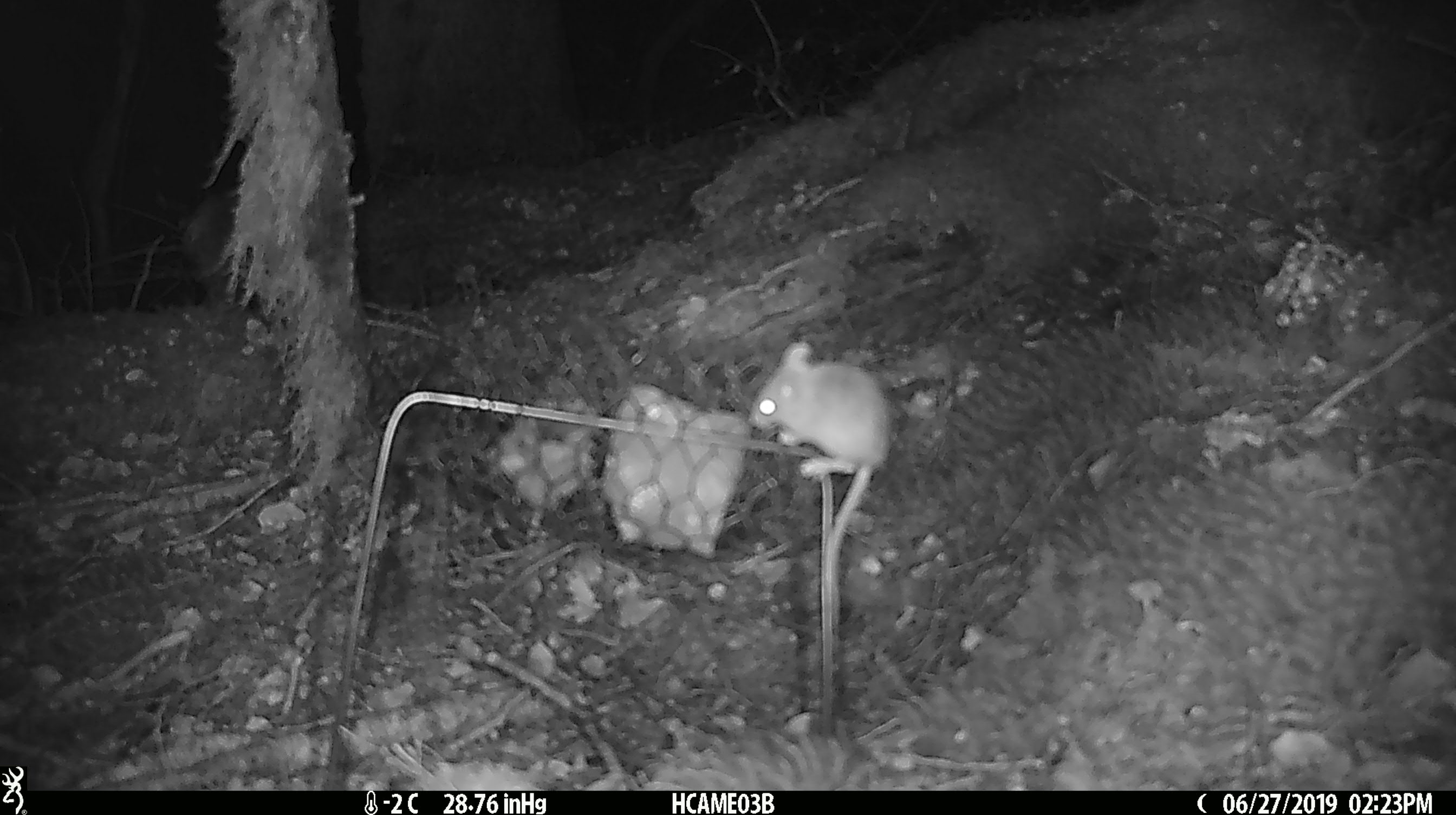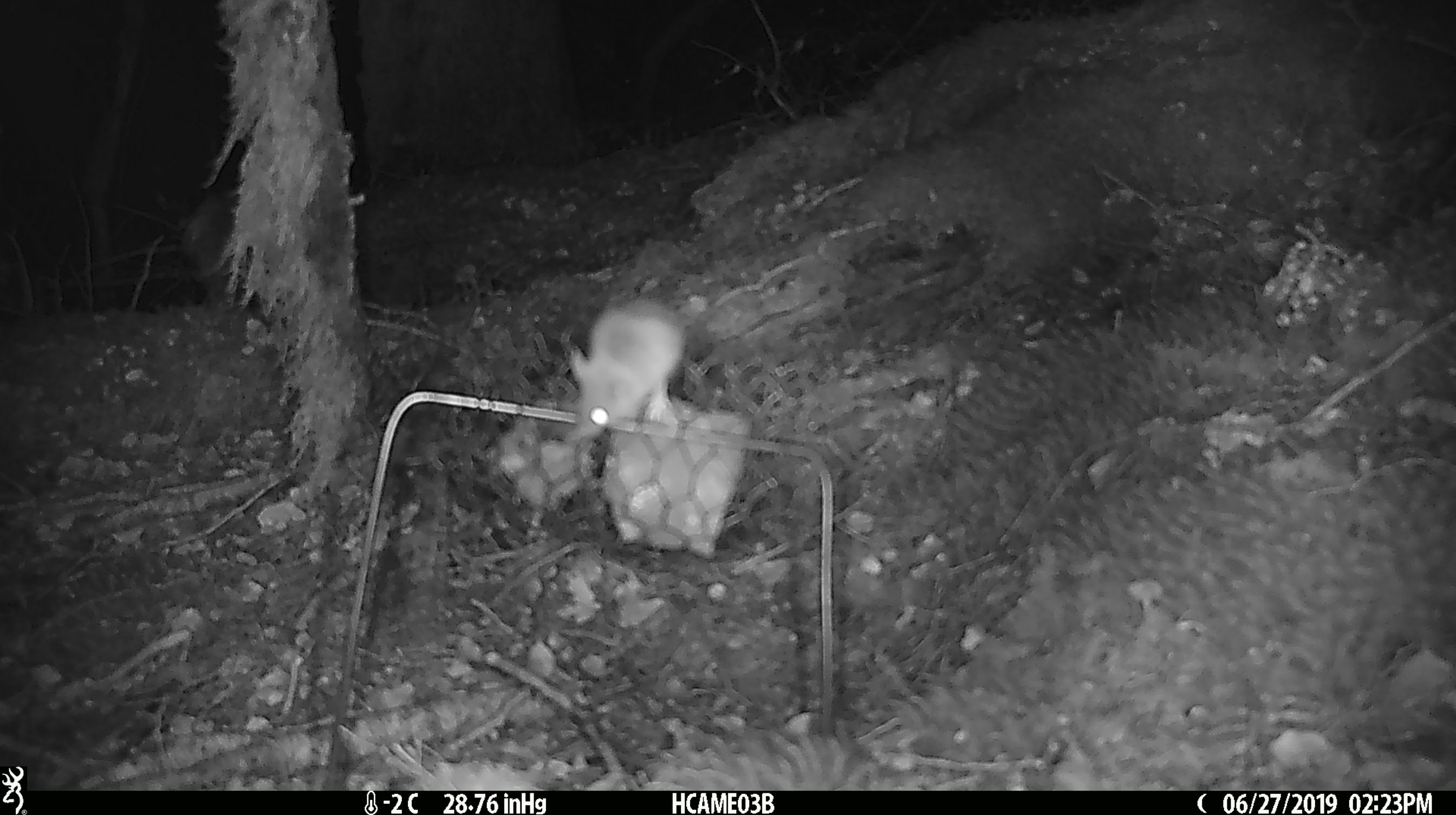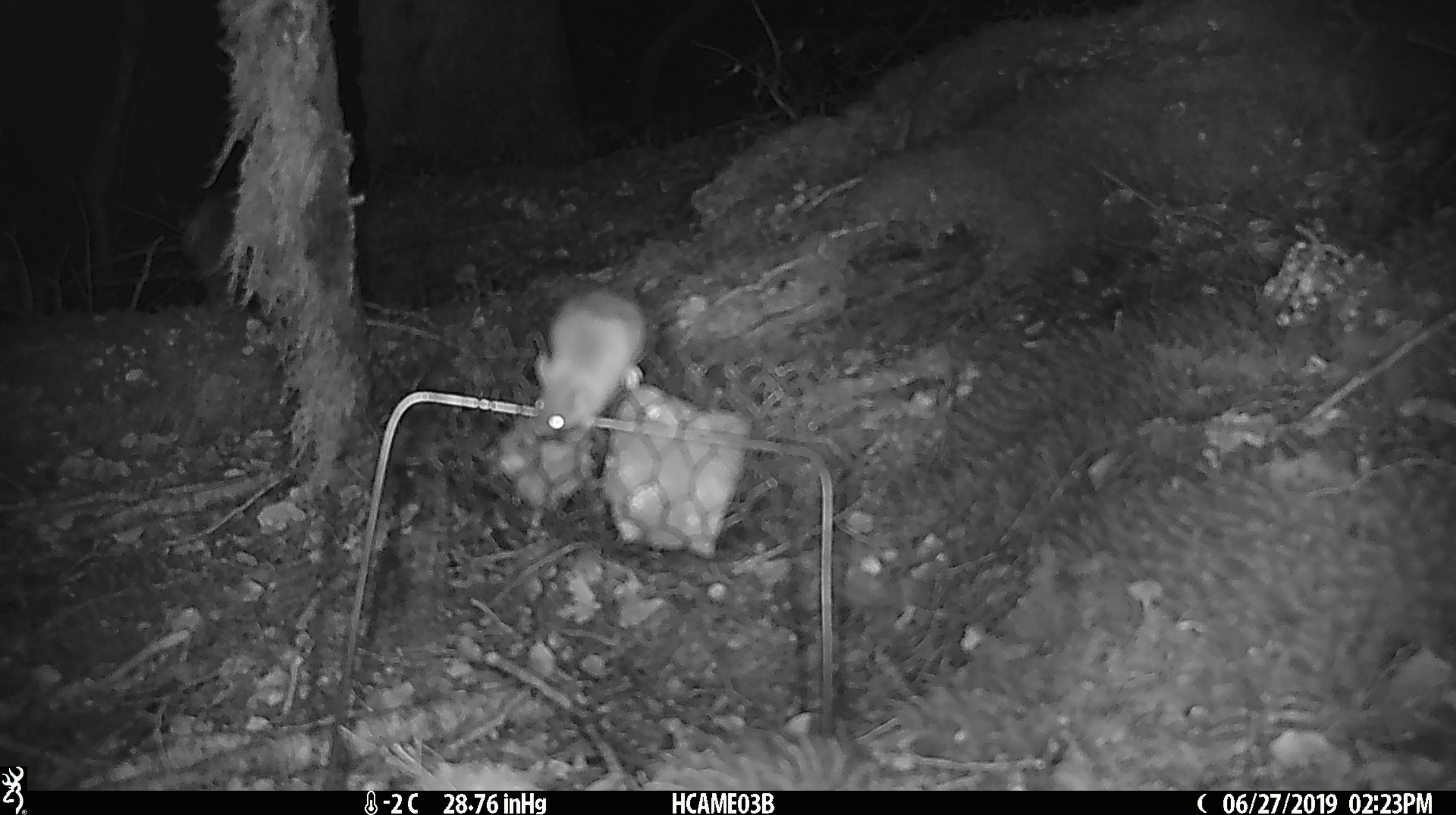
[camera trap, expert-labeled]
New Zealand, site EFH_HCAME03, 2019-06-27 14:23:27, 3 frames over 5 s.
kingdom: Animalia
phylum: Chordata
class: Mammalia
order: Rodentia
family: Muridae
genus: Mus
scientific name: Mus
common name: mouse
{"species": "mouse (Mus)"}